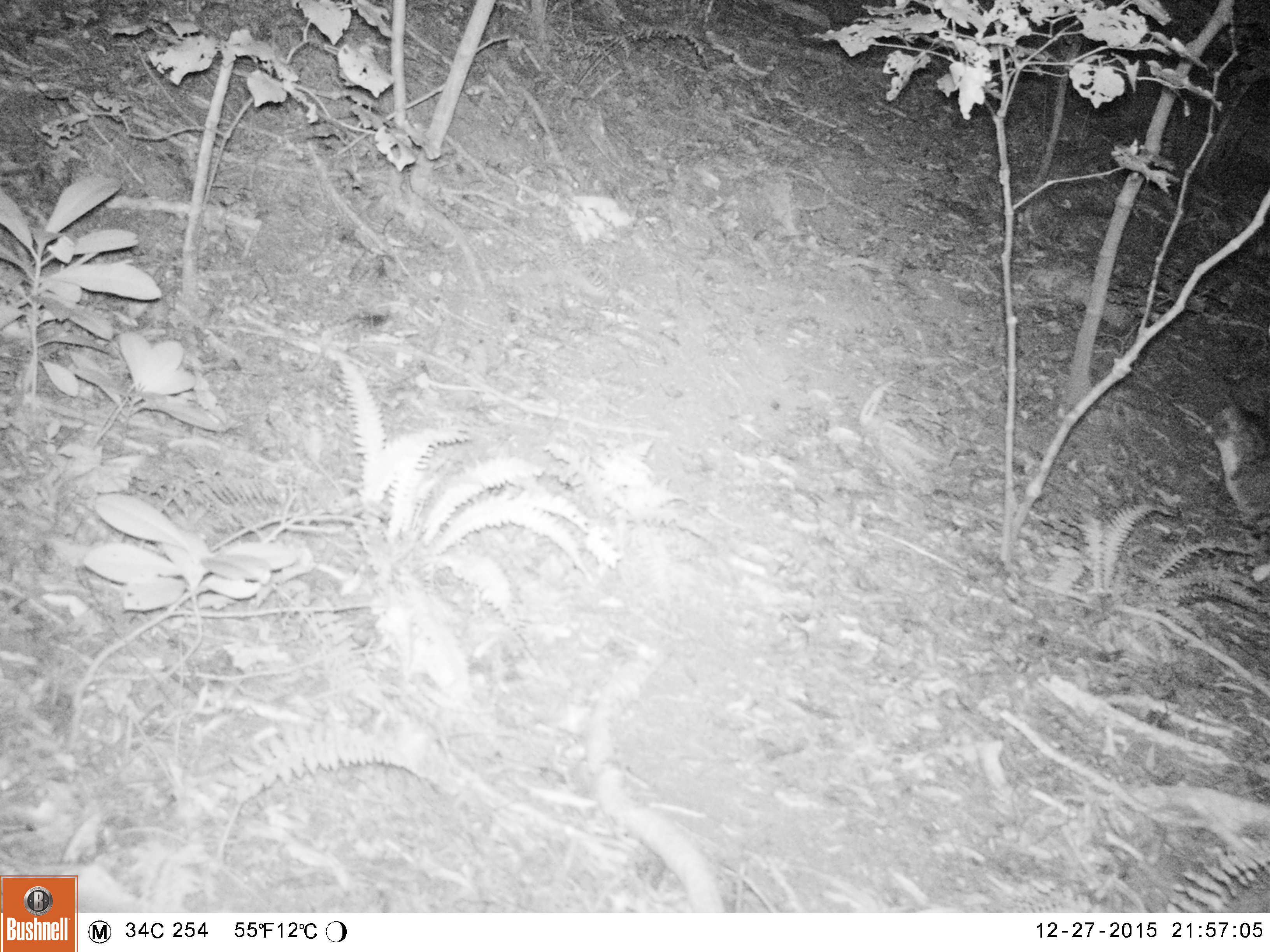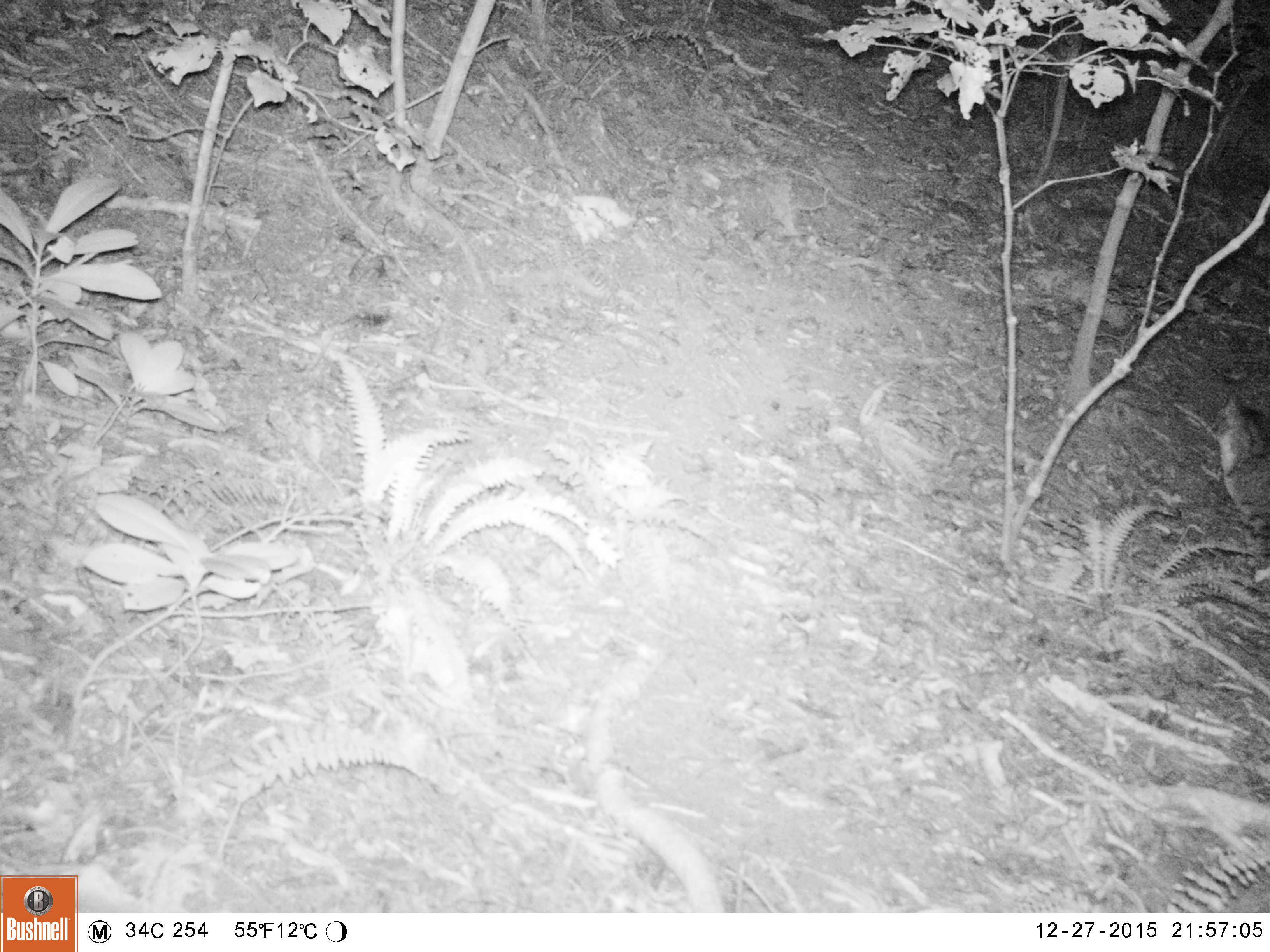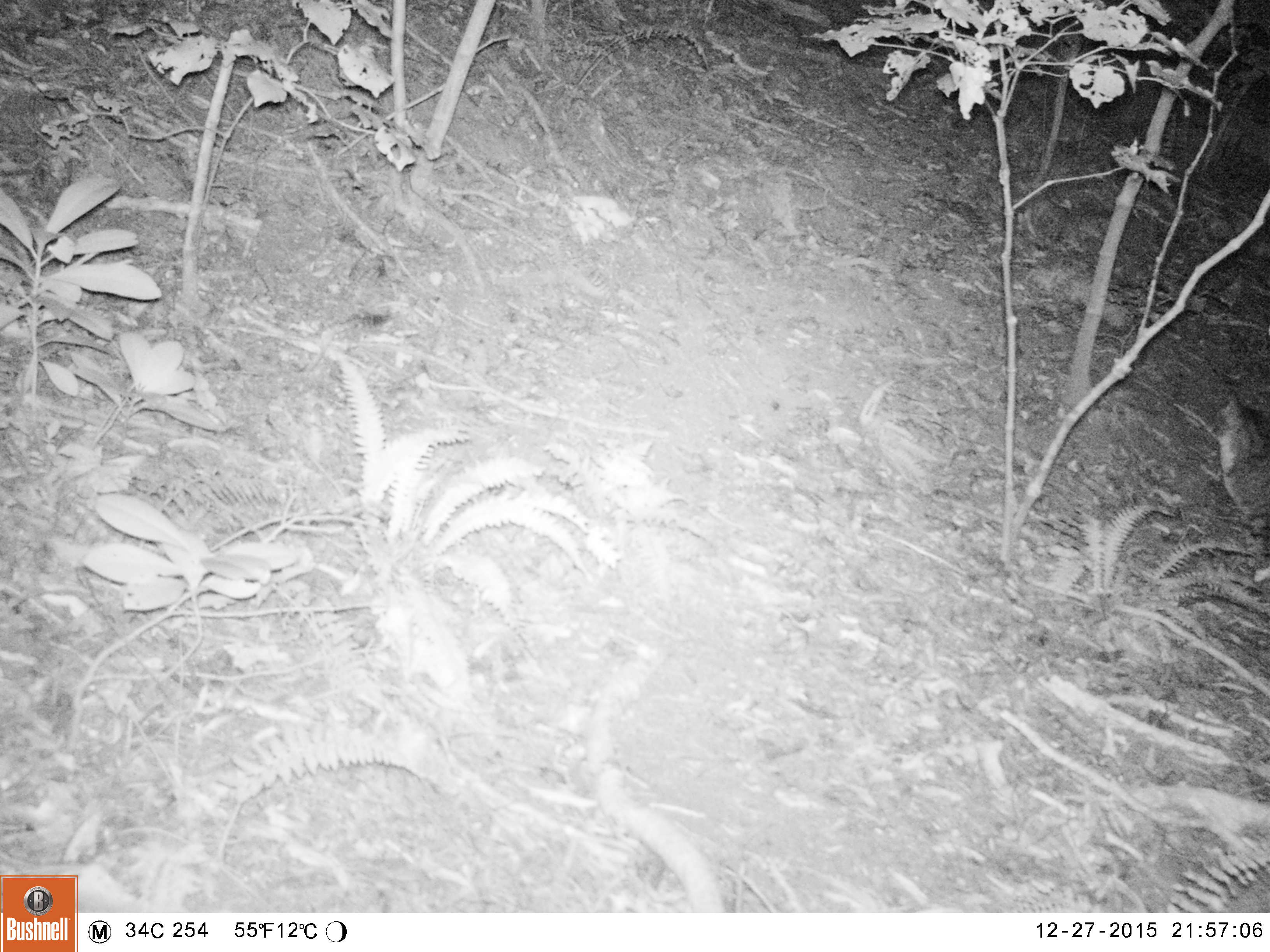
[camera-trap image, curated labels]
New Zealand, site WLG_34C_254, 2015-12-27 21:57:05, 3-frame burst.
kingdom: Animalia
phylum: Chordata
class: Mammalia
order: Carnivora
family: Felidae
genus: Felis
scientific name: Felis catus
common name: domestic cat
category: cat